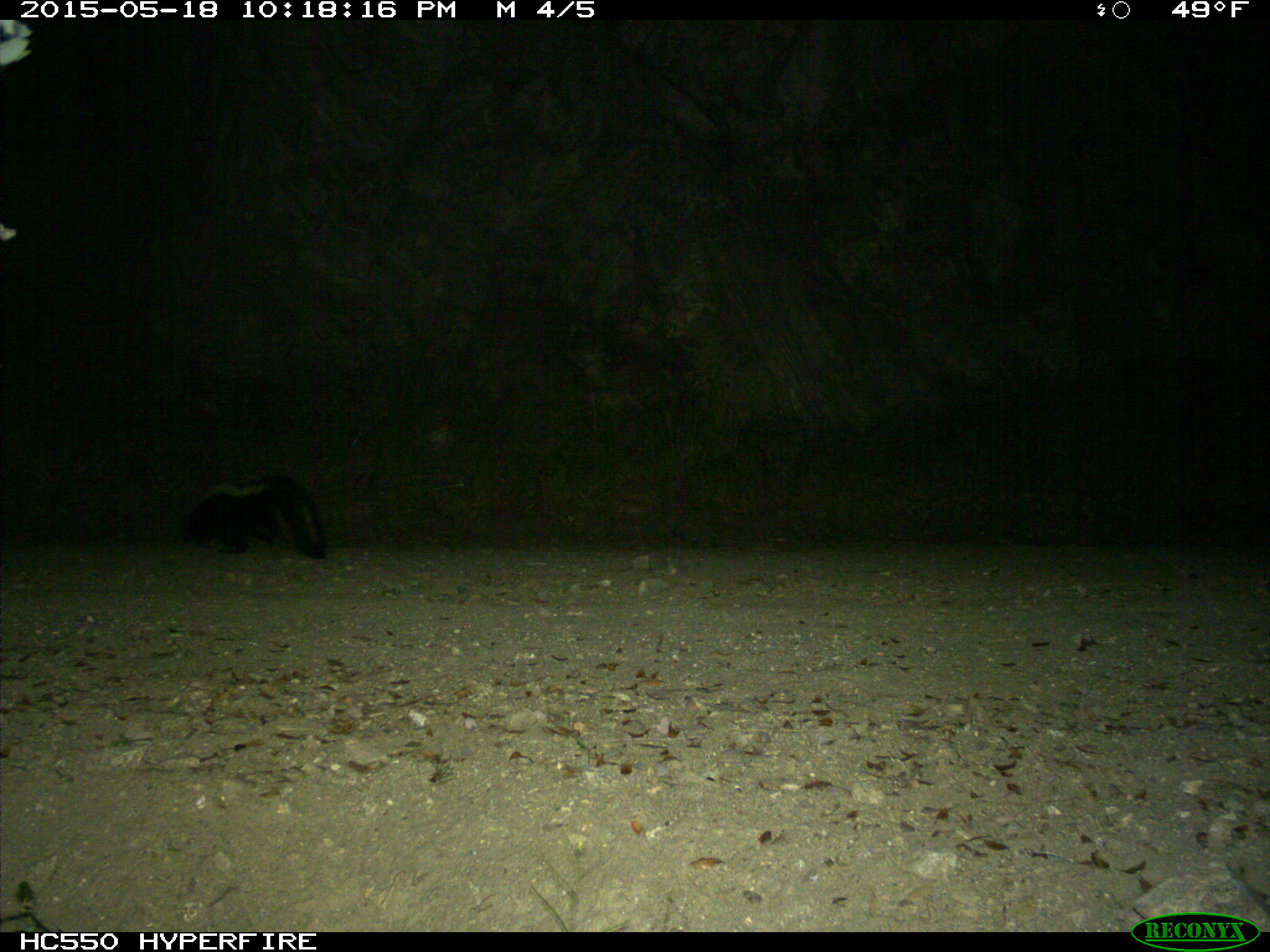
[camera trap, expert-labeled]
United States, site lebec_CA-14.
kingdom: Animalia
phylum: Chordata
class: Mammalia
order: Carnivora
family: Mephitidae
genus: Mephitis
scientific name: Mephitis mephitis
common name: striped skunk